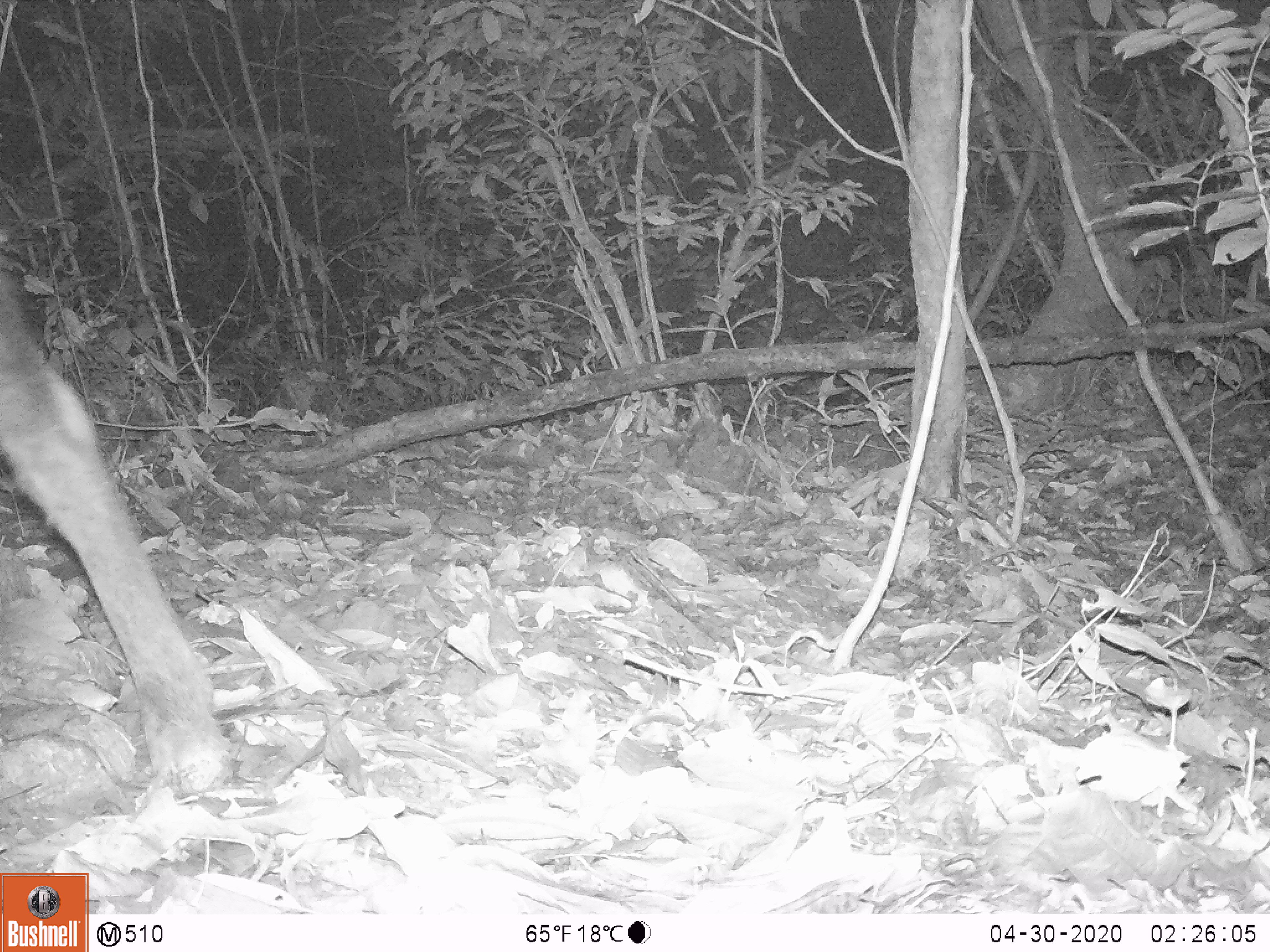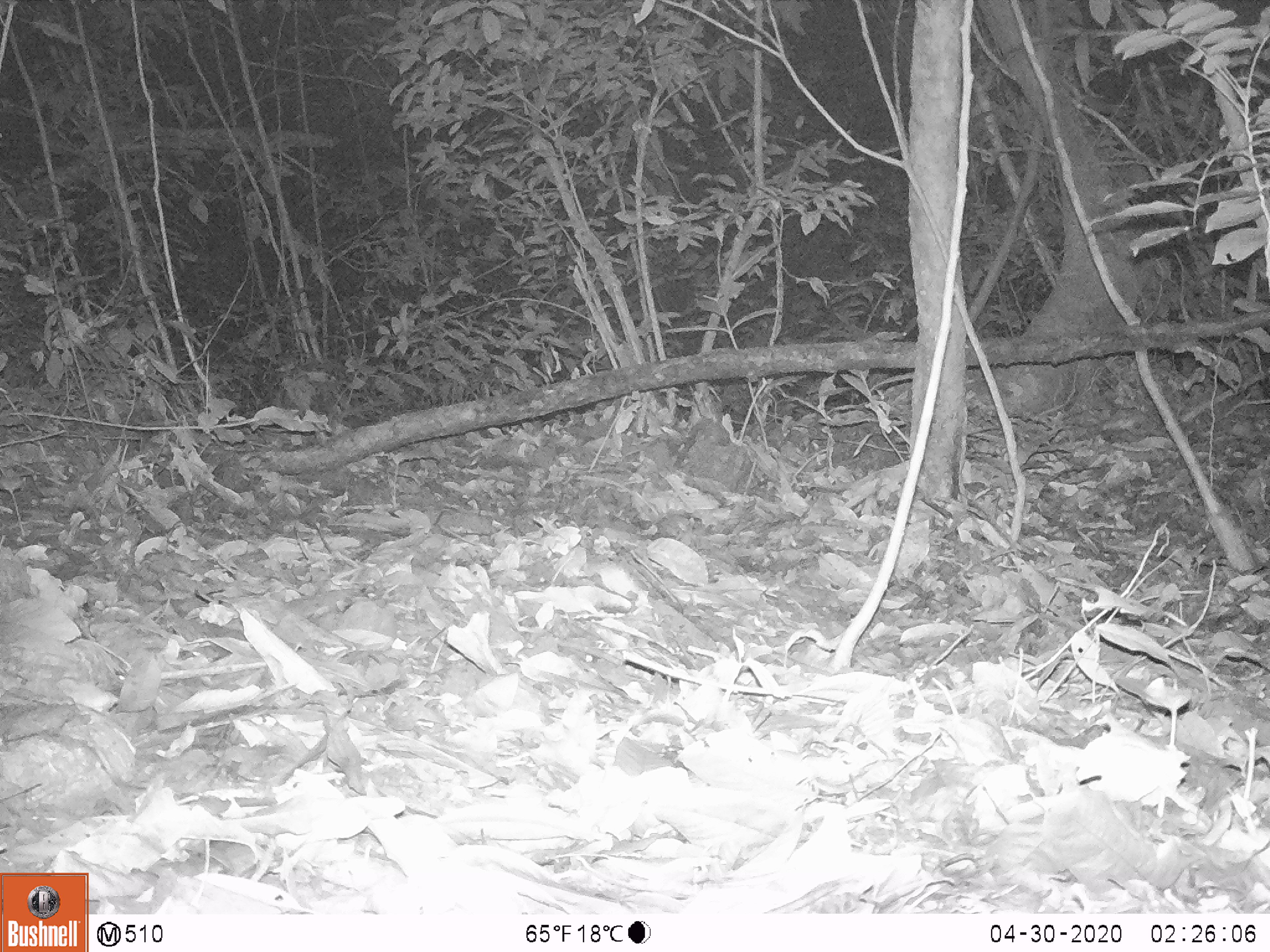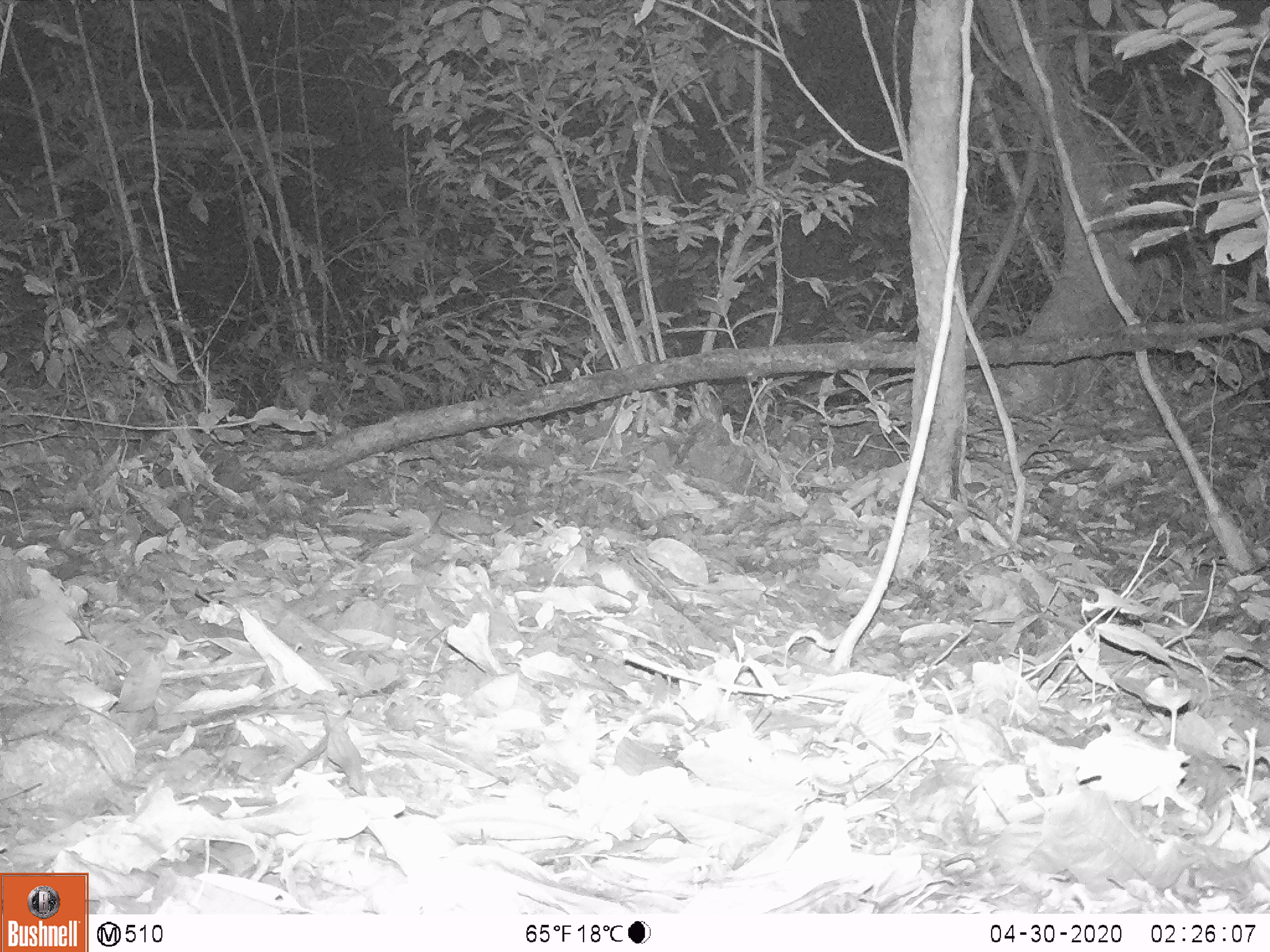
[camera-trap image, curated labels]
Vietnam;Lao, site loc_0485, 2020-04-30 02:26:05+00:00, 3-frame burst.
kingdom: Animalia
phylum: Chordata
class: Mammalia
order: Artiodactyla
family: Bovidae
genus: Capricornis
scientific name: Capricornis sumatraensis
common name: chinese serow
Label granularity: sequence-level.